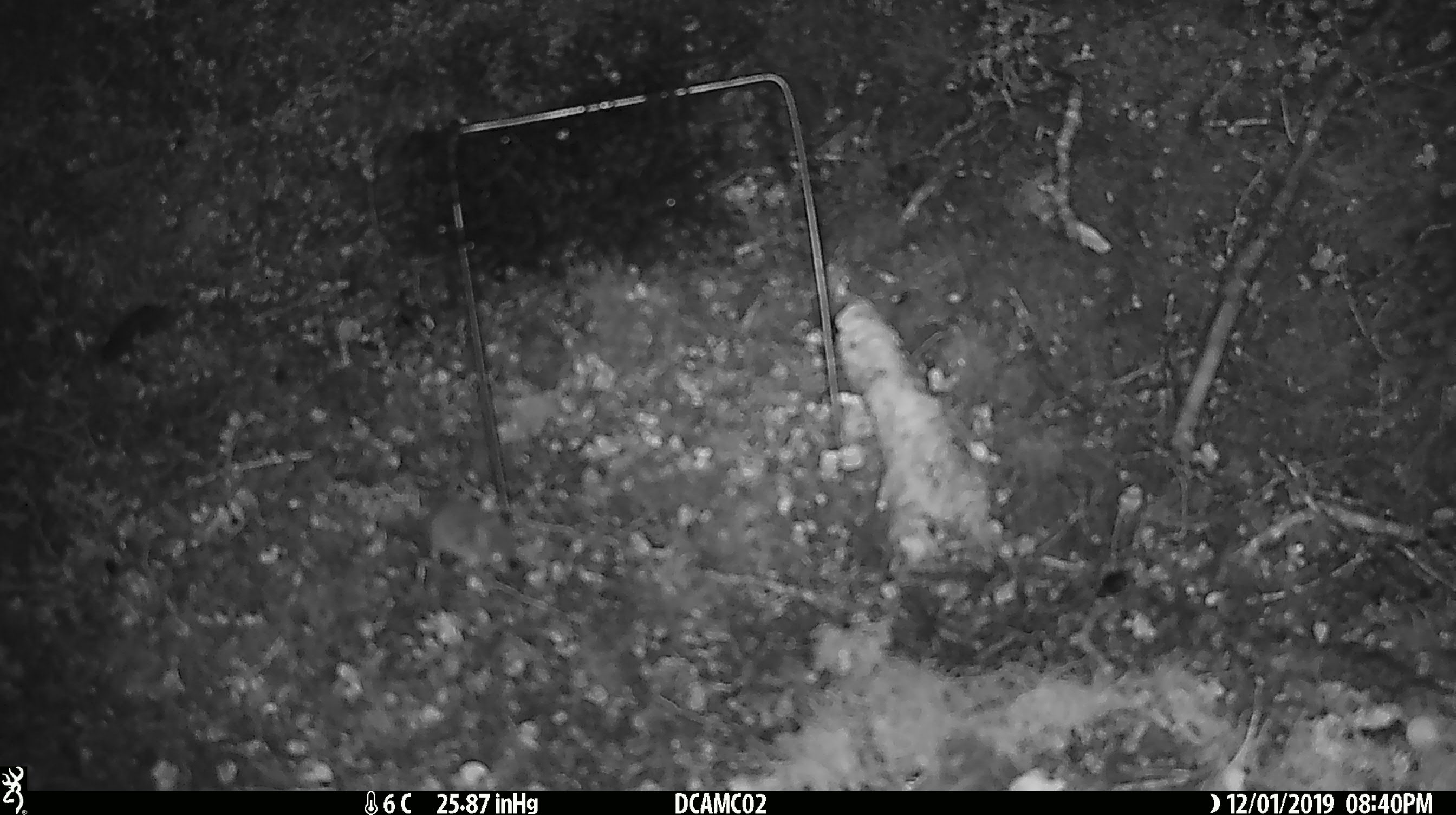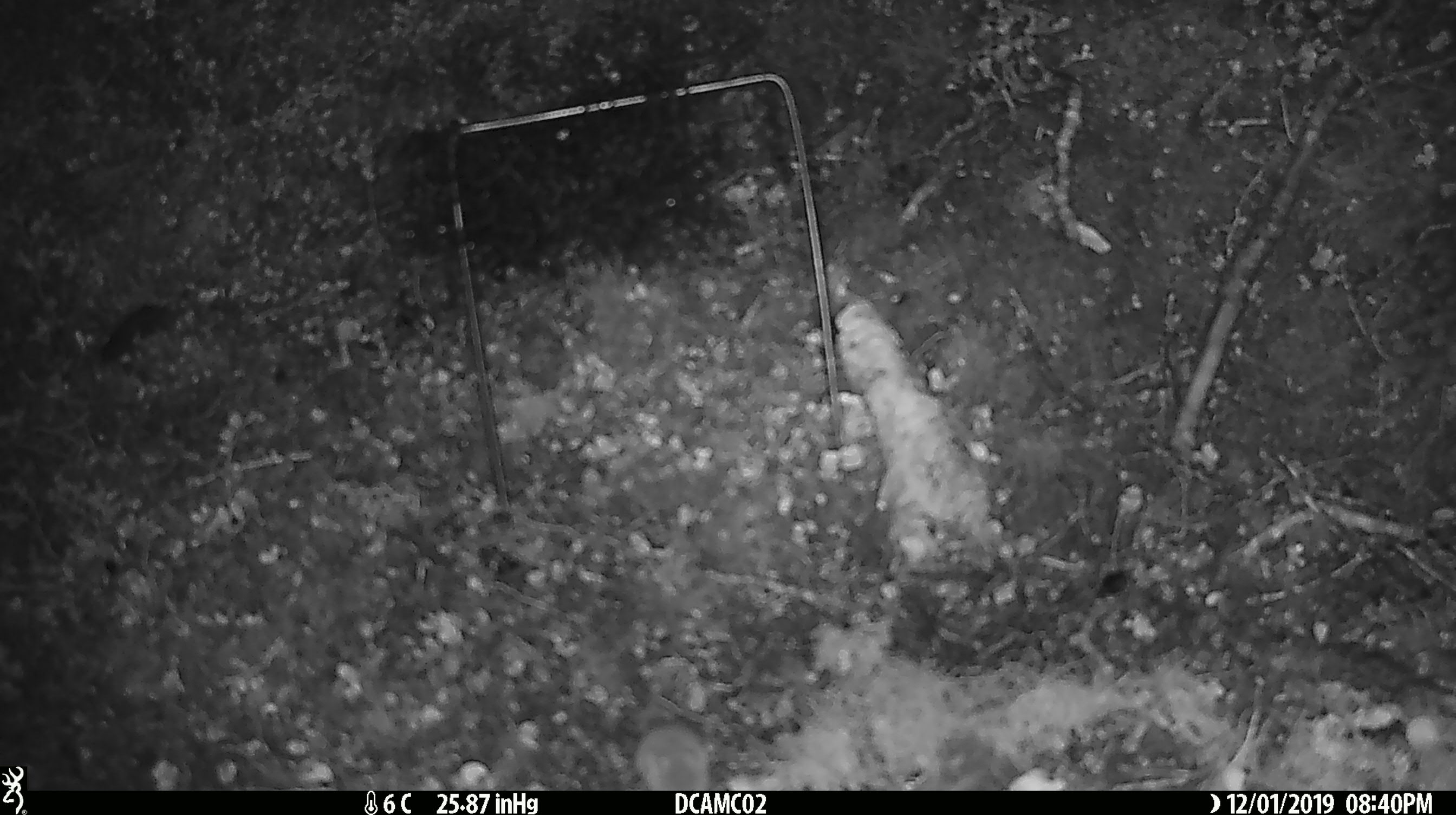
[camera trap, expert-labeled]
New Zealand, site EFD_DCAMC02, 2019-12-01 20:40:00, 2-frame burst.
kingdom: Animalia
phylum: Chordata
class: Mammalia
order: Rodentia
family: Muridae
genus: Mus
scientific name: Mus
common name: mouse